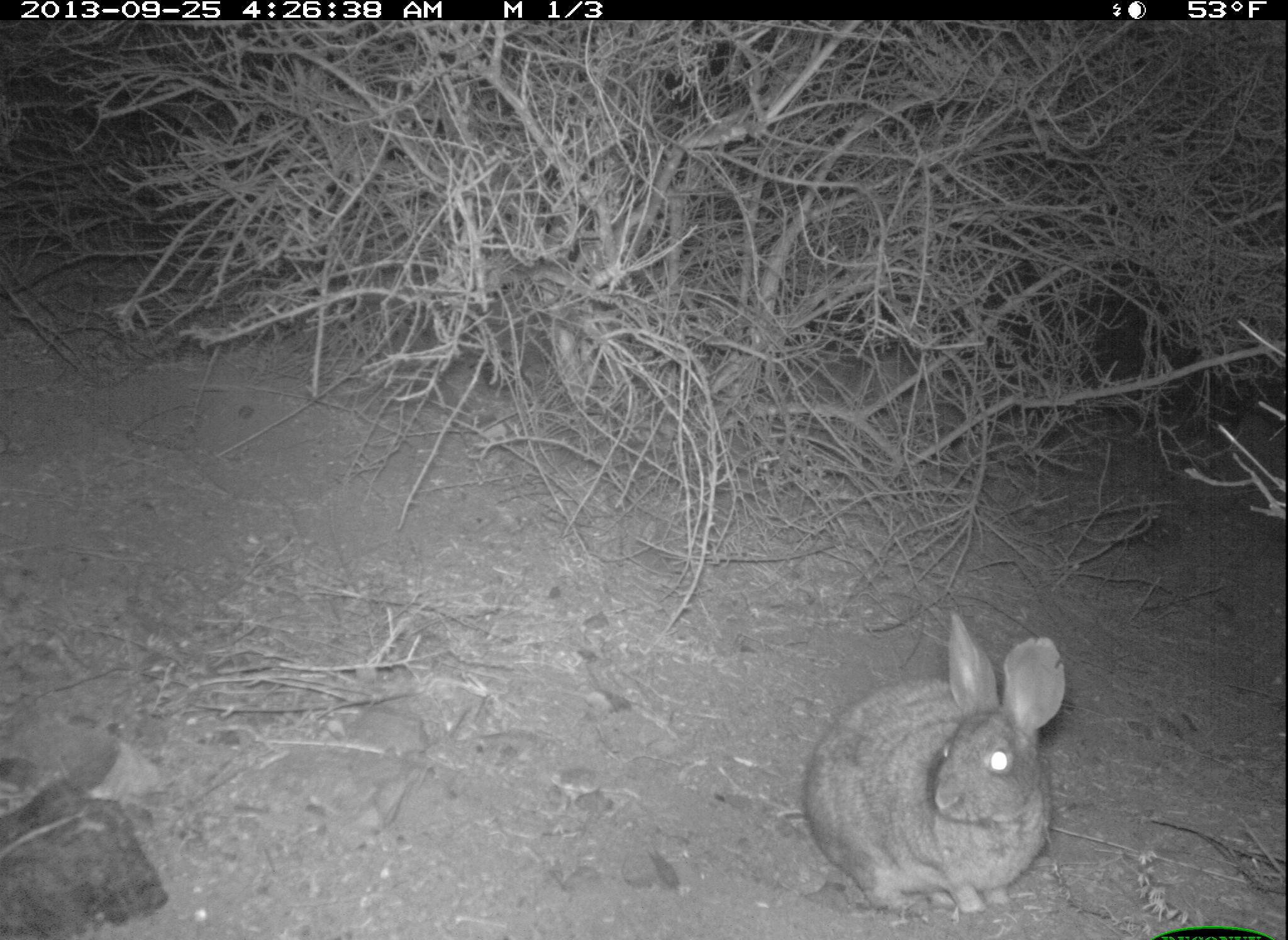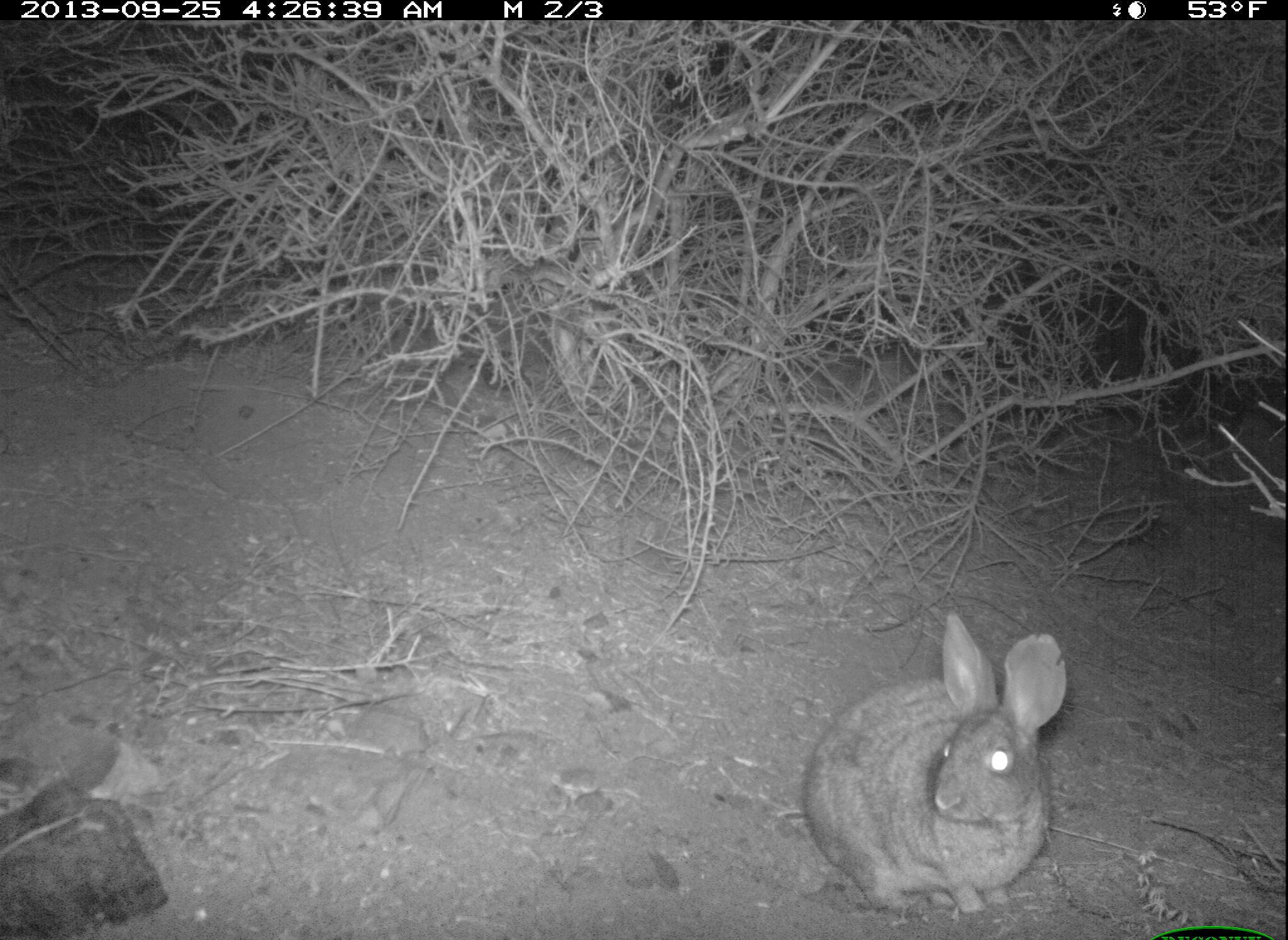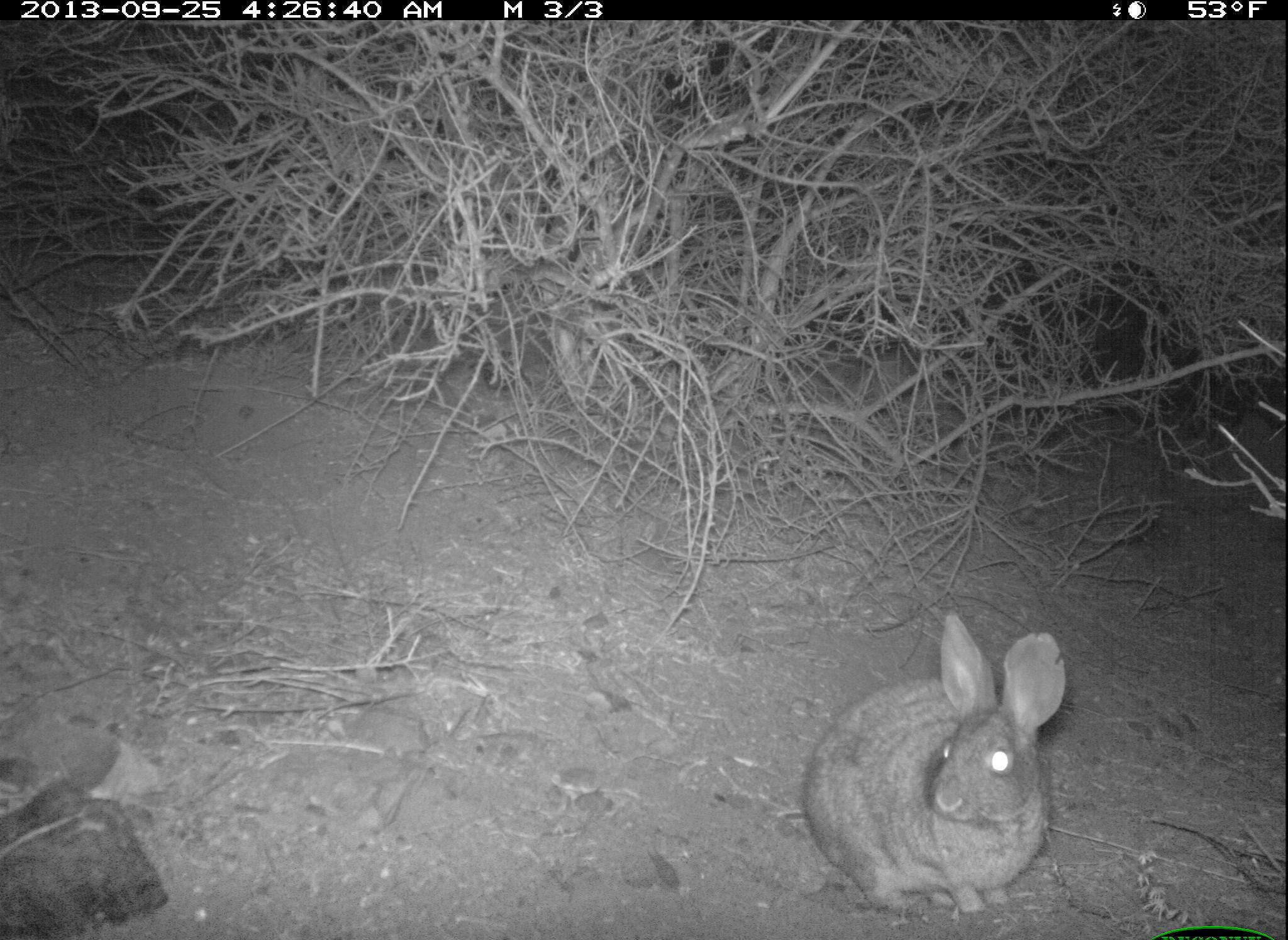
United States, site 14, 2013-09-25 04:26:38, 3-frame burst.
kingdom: Animalia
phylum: Chordata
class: Mammalia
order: Lagomorpha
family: Leporidae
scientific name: Leporidae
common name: rabbits and hares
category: rabbit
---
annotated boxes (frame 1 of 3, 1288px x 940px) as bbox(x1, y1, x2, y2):
rabbit: bbox(800, 610, 1067, 915)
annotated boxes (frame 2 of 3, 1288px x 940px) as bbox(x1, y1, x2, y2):
rabbit: bbox(800, 610, 1069, 915)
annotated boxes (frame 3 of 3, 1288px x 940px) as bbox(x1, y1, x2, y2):
rabbit: bbox(800, 610, 1072, 915)